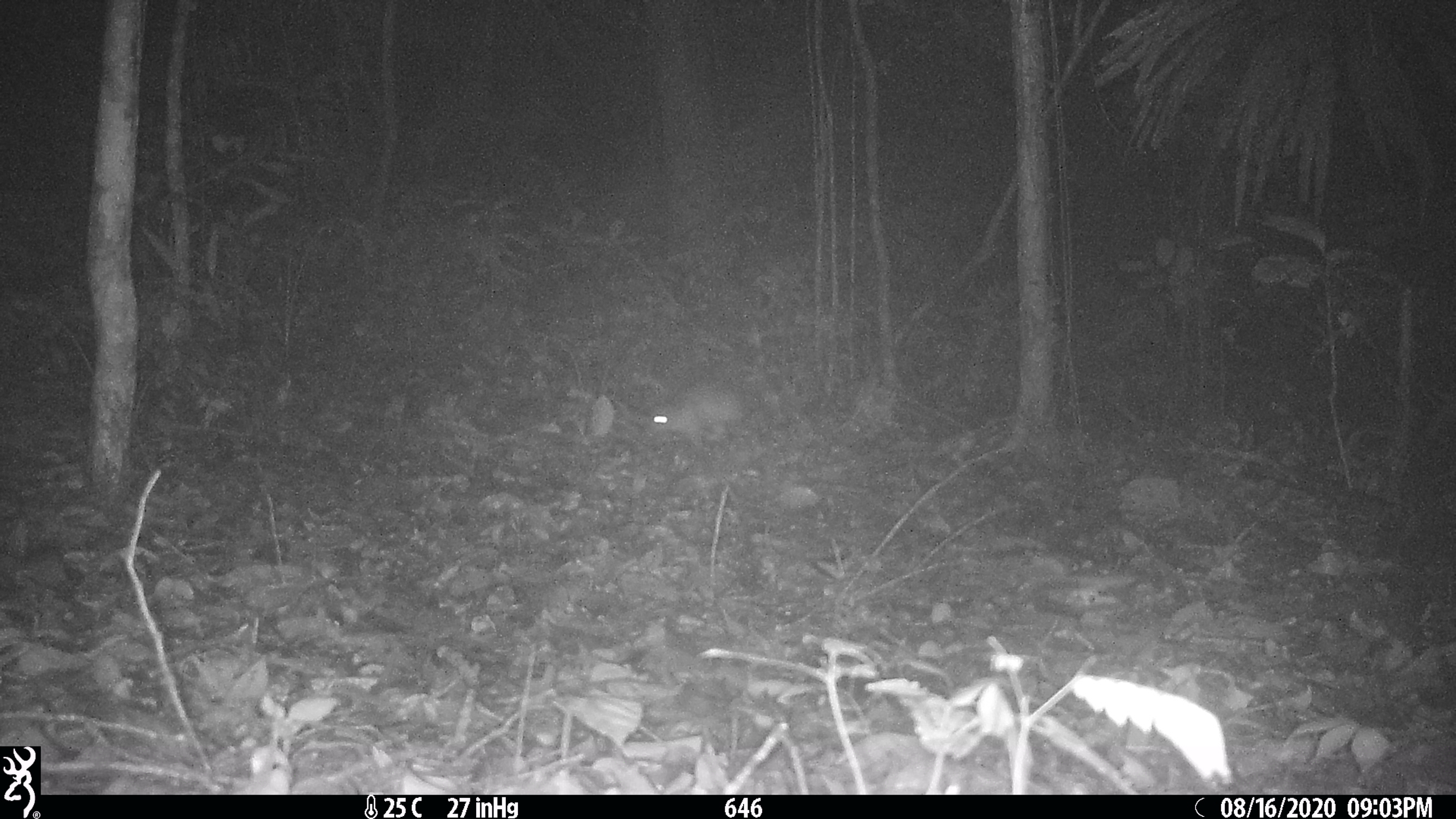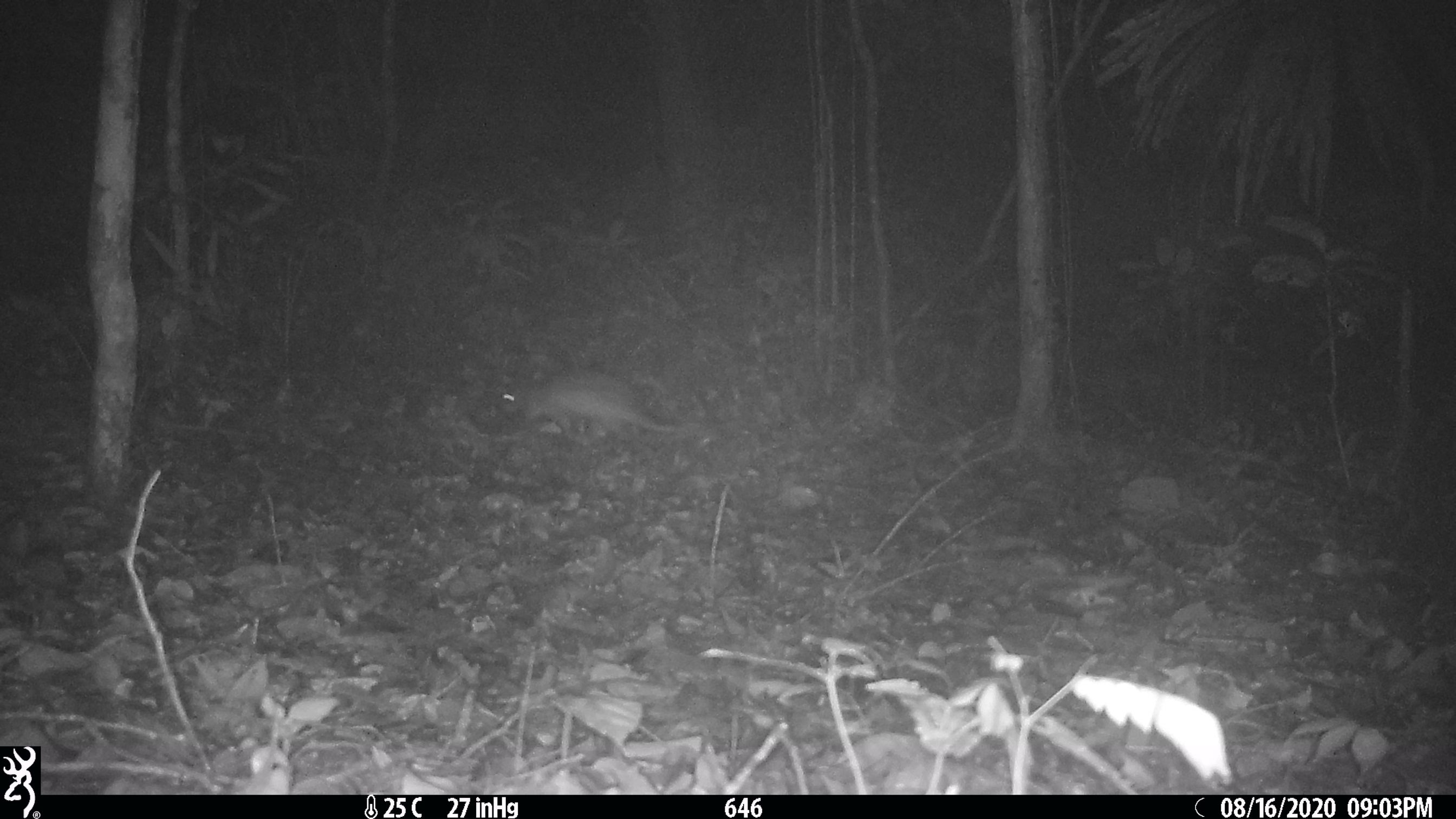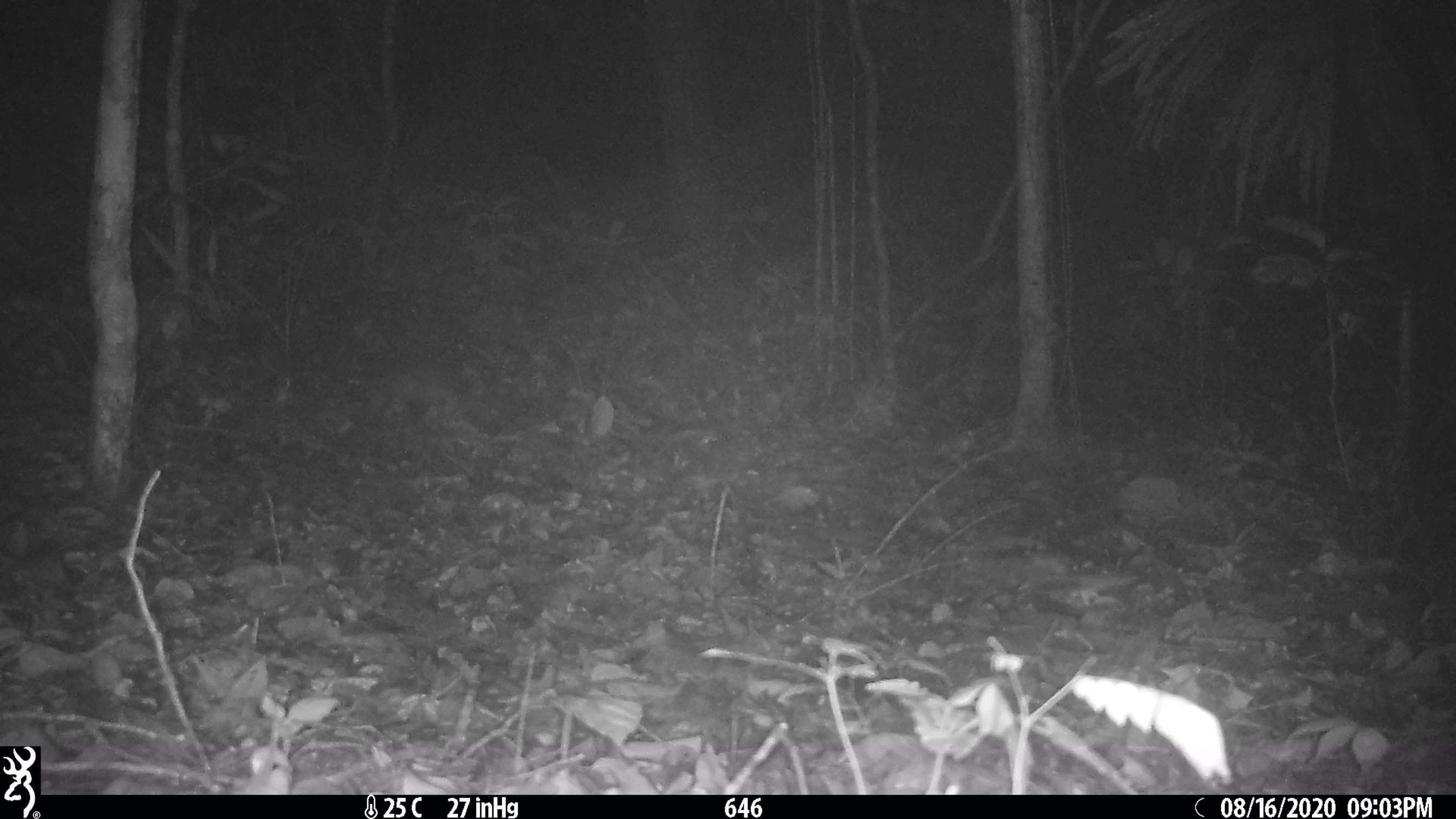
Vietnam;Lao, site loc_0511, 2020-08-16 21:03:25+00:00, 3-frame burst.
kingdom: Animalia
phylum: Chordata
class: Mammalia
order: Rodentia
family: Hystricidae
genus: Atherurus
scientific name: Atherurus macrourus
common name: asiatic brush-tailed porcupine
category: asiatic brush tailed porcupine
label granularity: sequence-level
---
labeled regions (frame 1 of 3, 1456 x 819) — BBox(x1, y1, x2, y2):
asiatic brush tailed porcupine: BBox(644, 374, 752, 447)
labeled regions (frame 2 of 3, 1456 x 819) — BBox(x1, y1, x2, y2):
asiatic brush tailed porcupine: BBox(503, 370, 676, 447)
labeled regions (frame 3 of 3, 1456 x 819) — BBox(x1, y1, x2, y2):
asiatic brush tailed porcupine: BBox(365, 369, 454, 417)